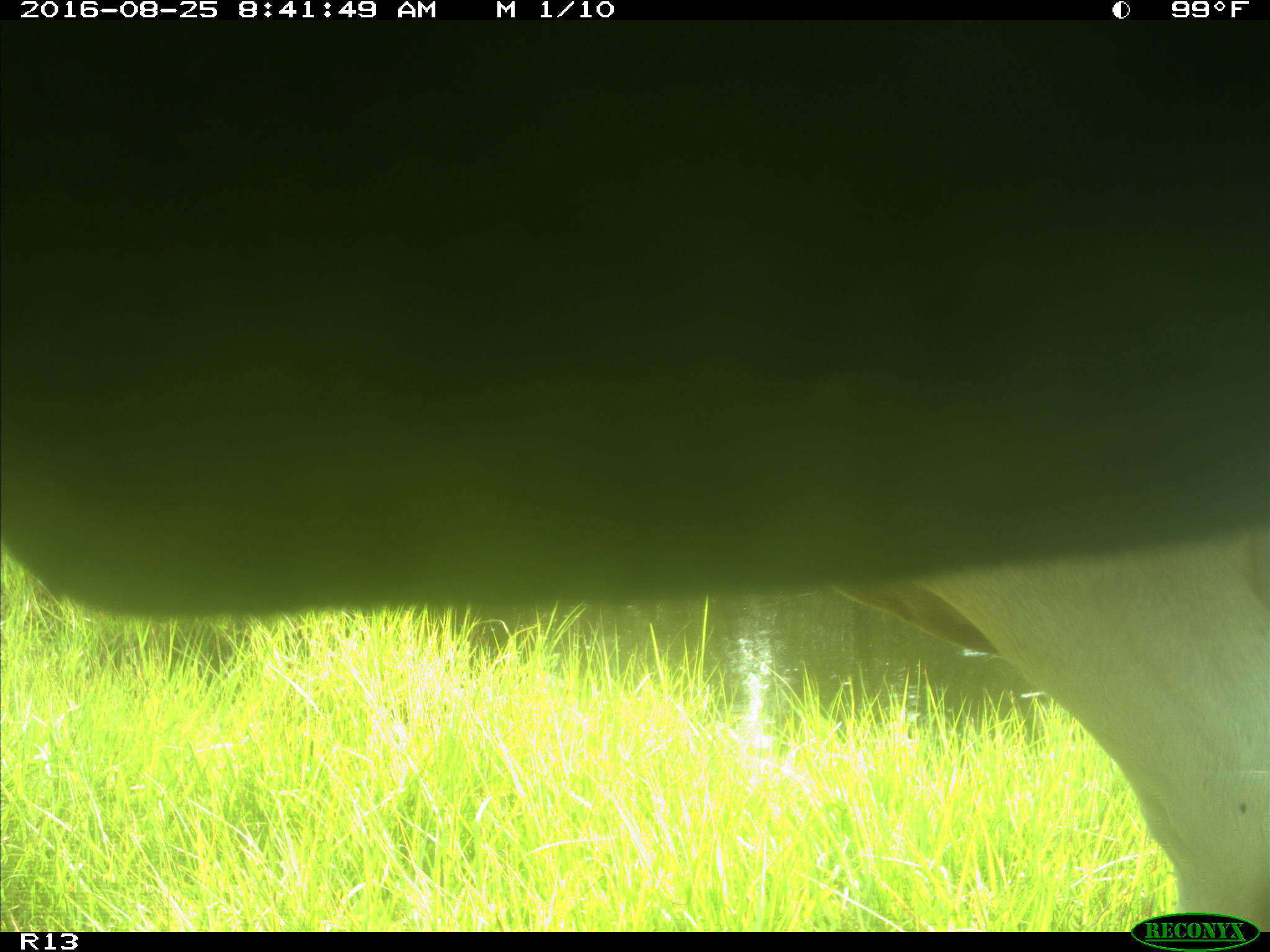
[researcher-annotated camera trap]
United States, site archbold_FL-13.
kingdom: Animalia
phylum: Chordata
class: Mammalia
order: Artiodactyla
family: Bovidae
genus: Bos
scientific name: Bos taurus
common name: domestic cow